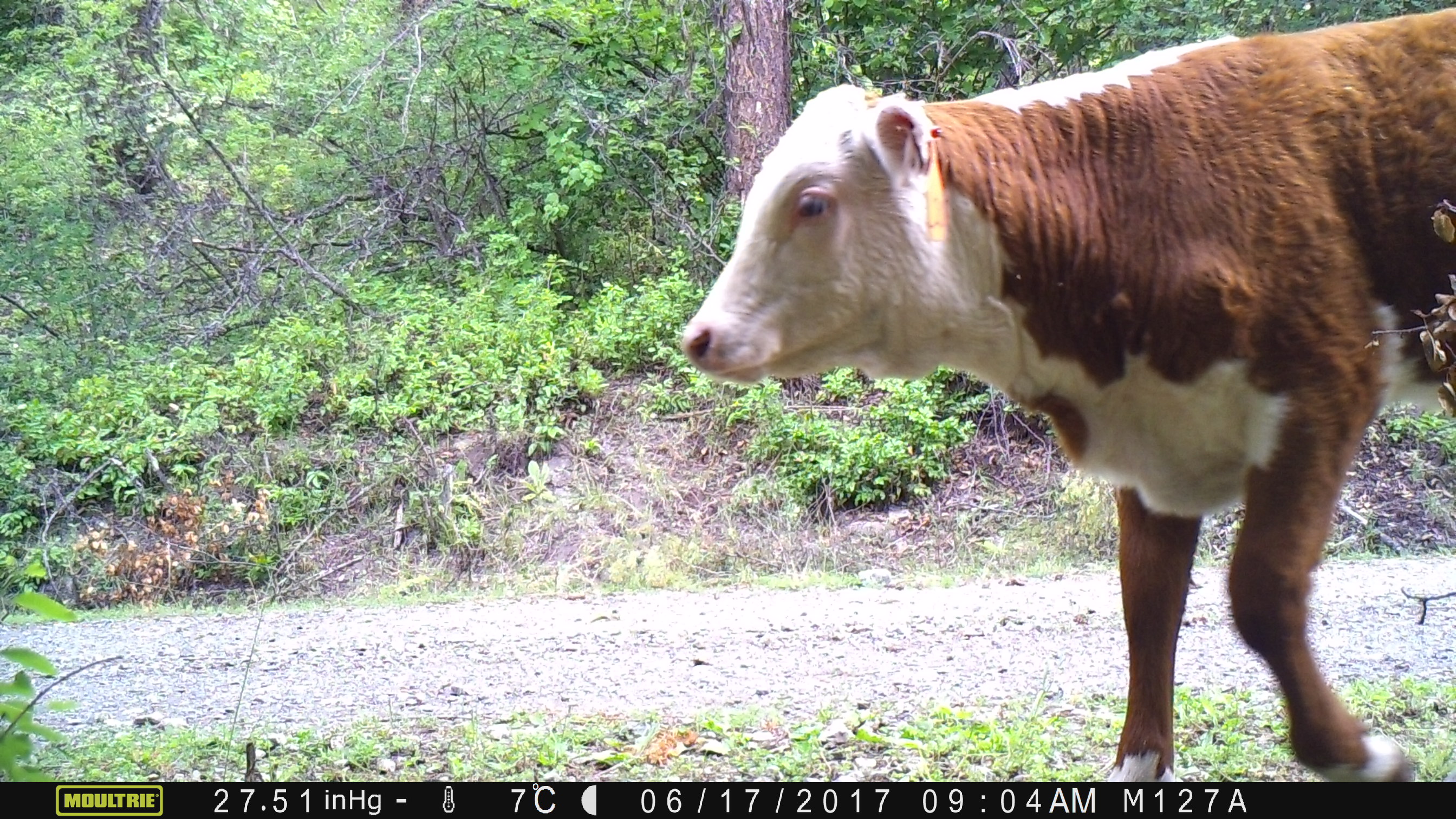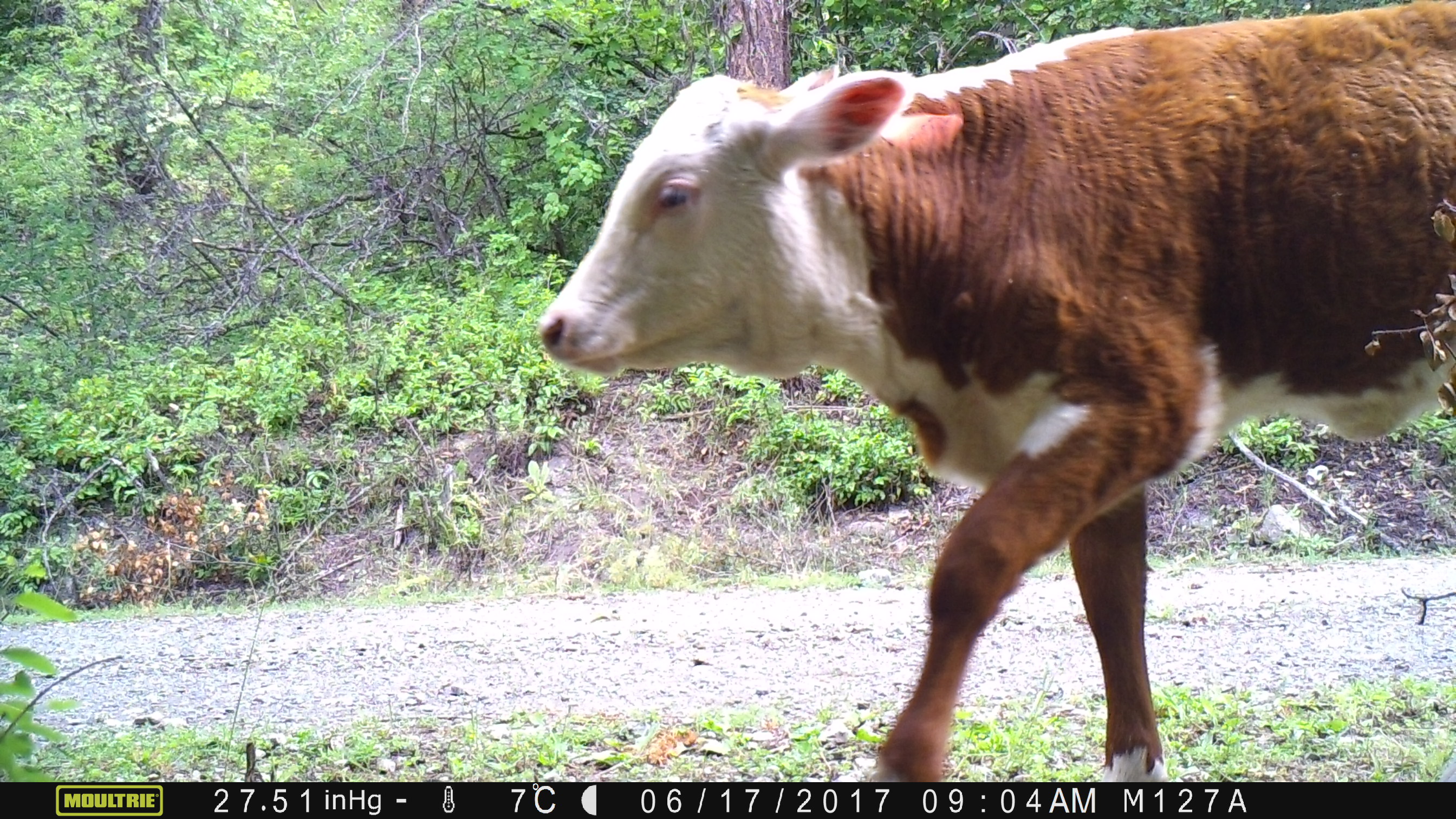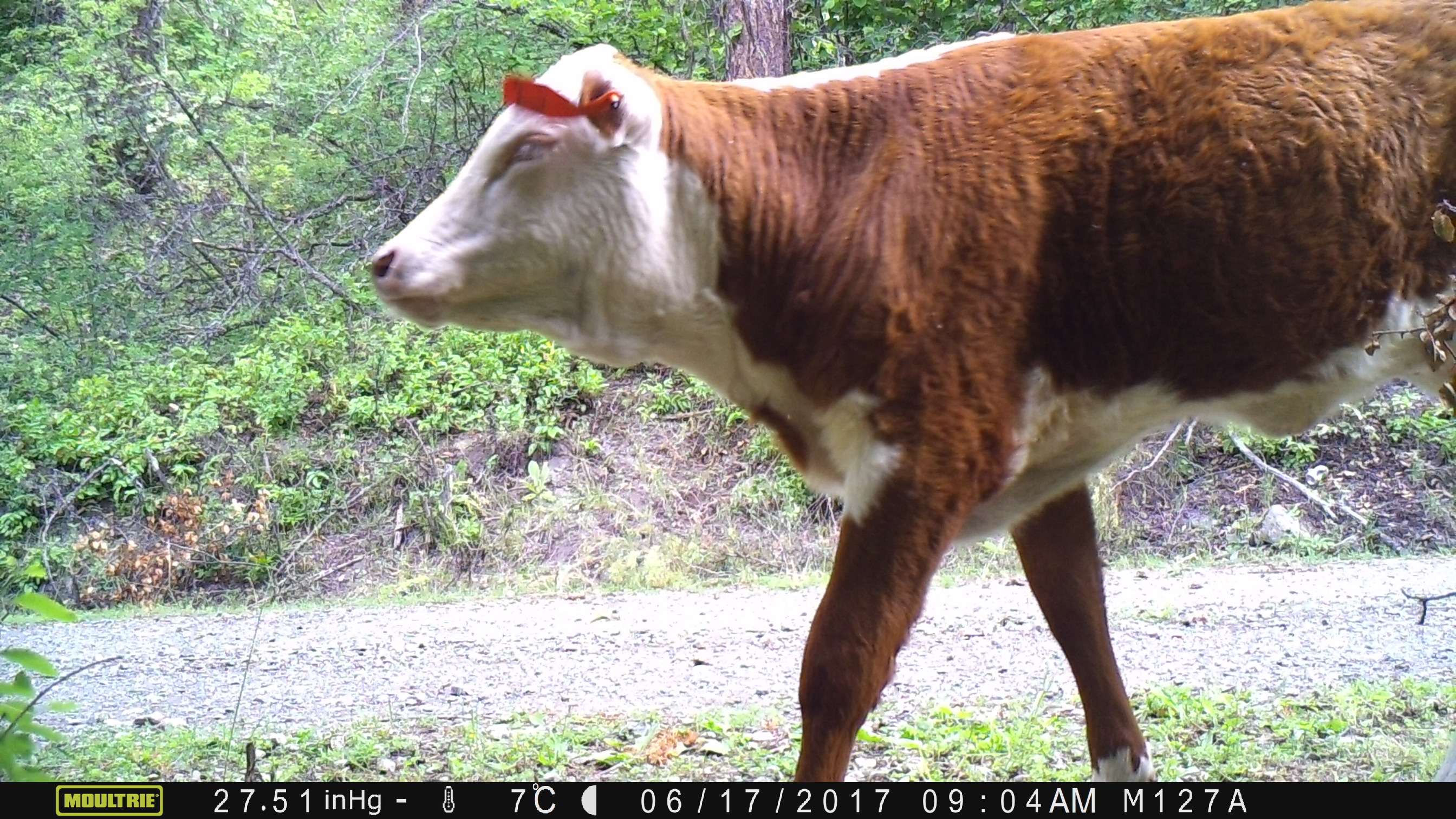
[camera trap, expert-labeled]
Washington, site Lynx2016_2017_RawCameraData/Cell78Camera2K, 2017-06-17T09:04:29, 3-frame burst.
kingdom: Animalia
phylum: Chordata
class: Mammalia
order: Artiodactyla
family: Bovidae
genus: Bos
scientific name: Bos taurus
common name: domestic cattle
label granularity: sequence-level